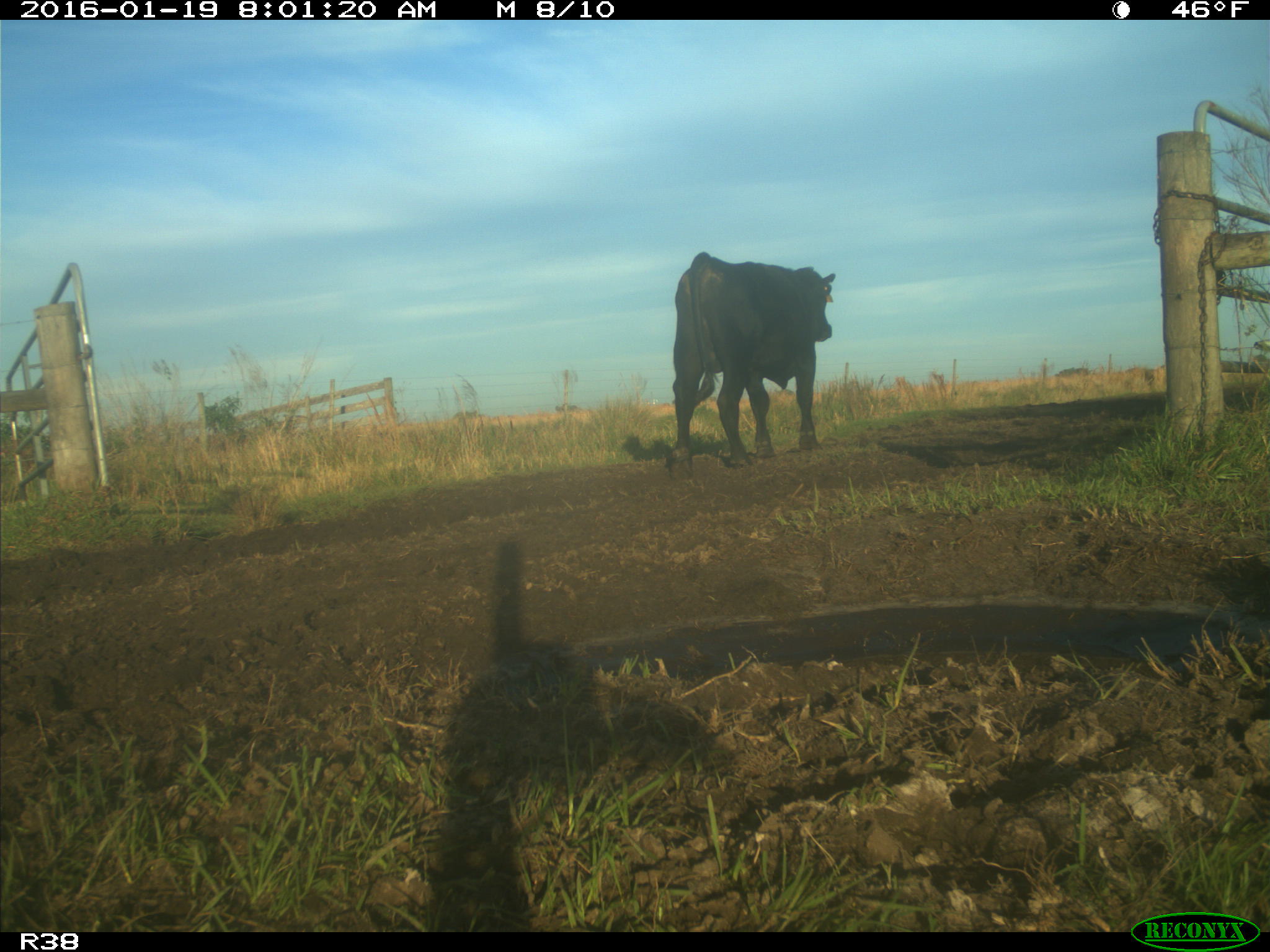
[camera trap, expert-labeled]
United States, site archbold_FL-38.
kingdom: Animalia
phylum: Chordata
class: Mammalia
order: Artiodactyla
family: Bovidae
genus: Bos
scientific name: Bos taurus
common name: domestic cow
Bos taurus (domestic cow).